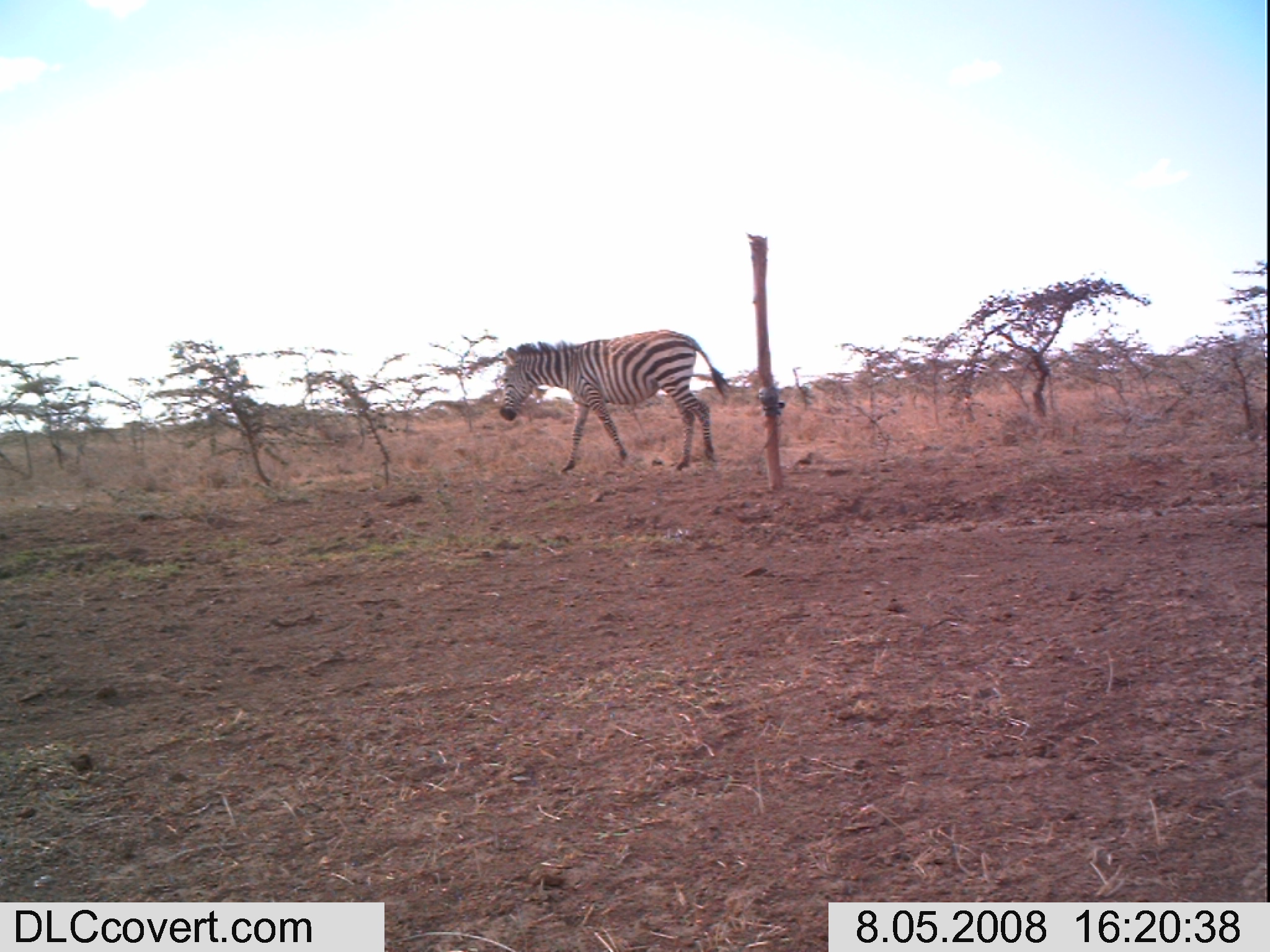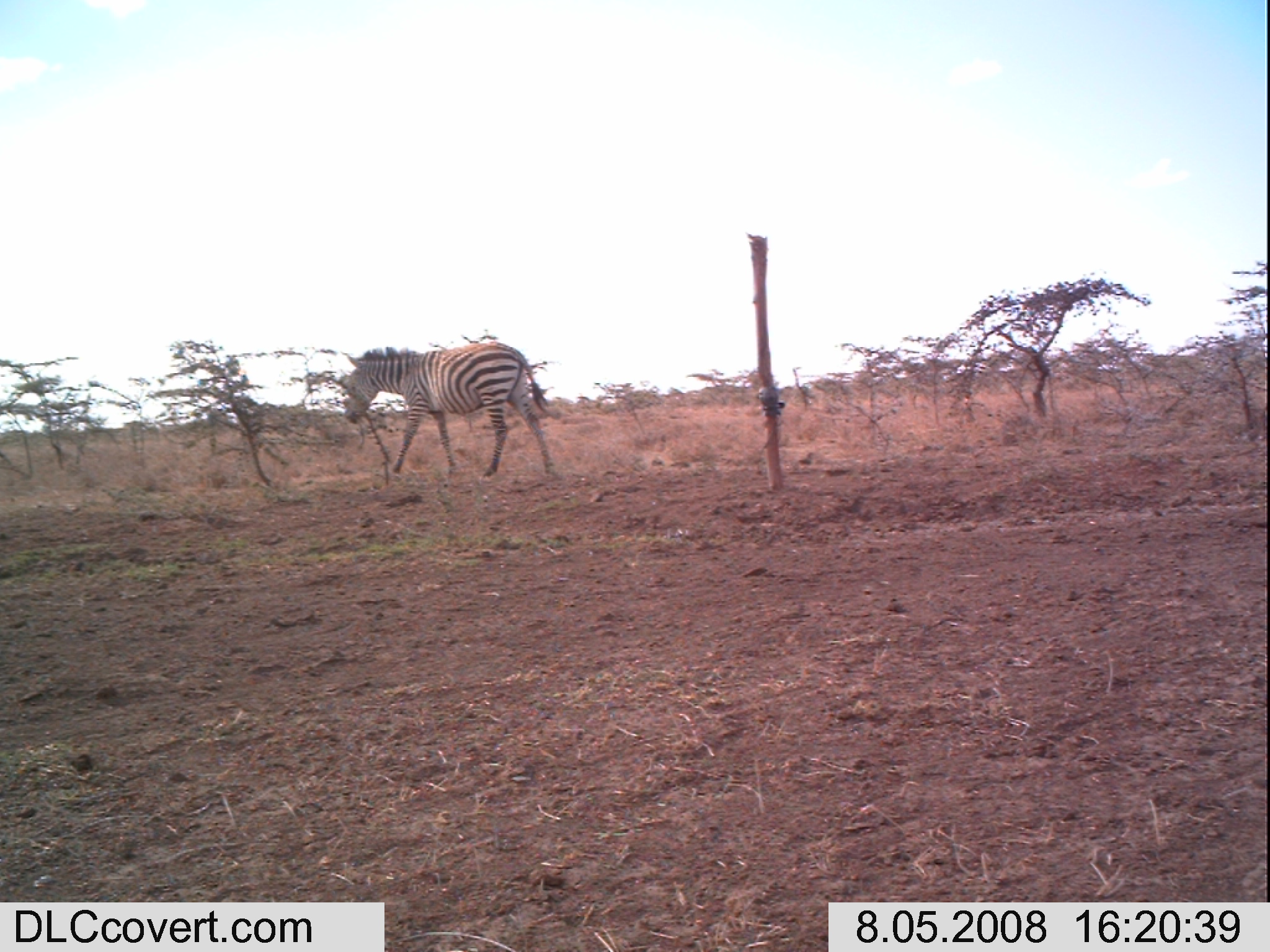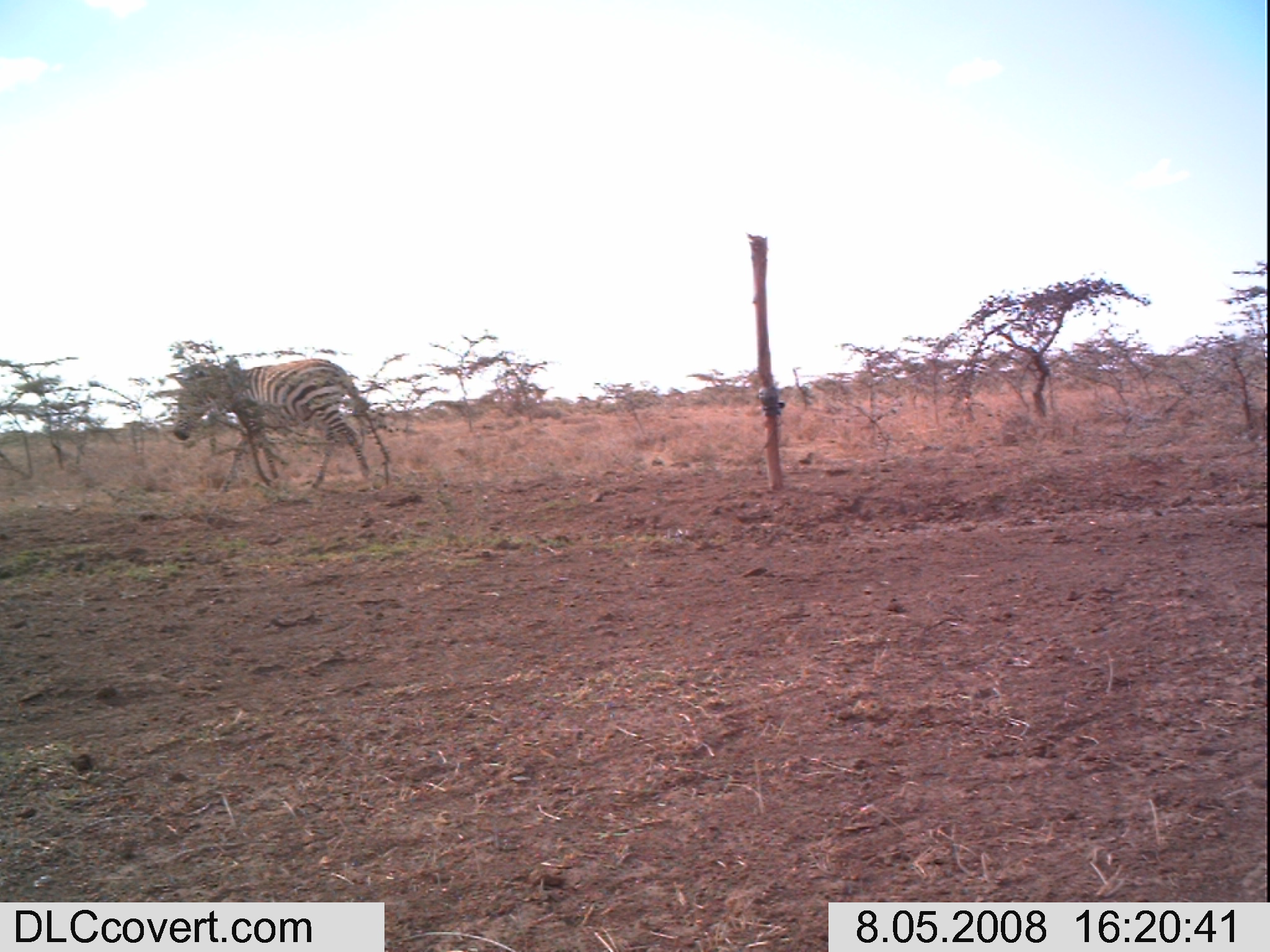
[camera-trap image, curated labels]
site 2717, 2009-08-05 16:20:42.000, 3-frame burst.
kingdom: Animalia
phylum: Chordata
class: Mammalia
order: Perissodactyla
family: Equidae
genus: Equus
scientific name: Equus quagga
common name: plains zebra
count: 1